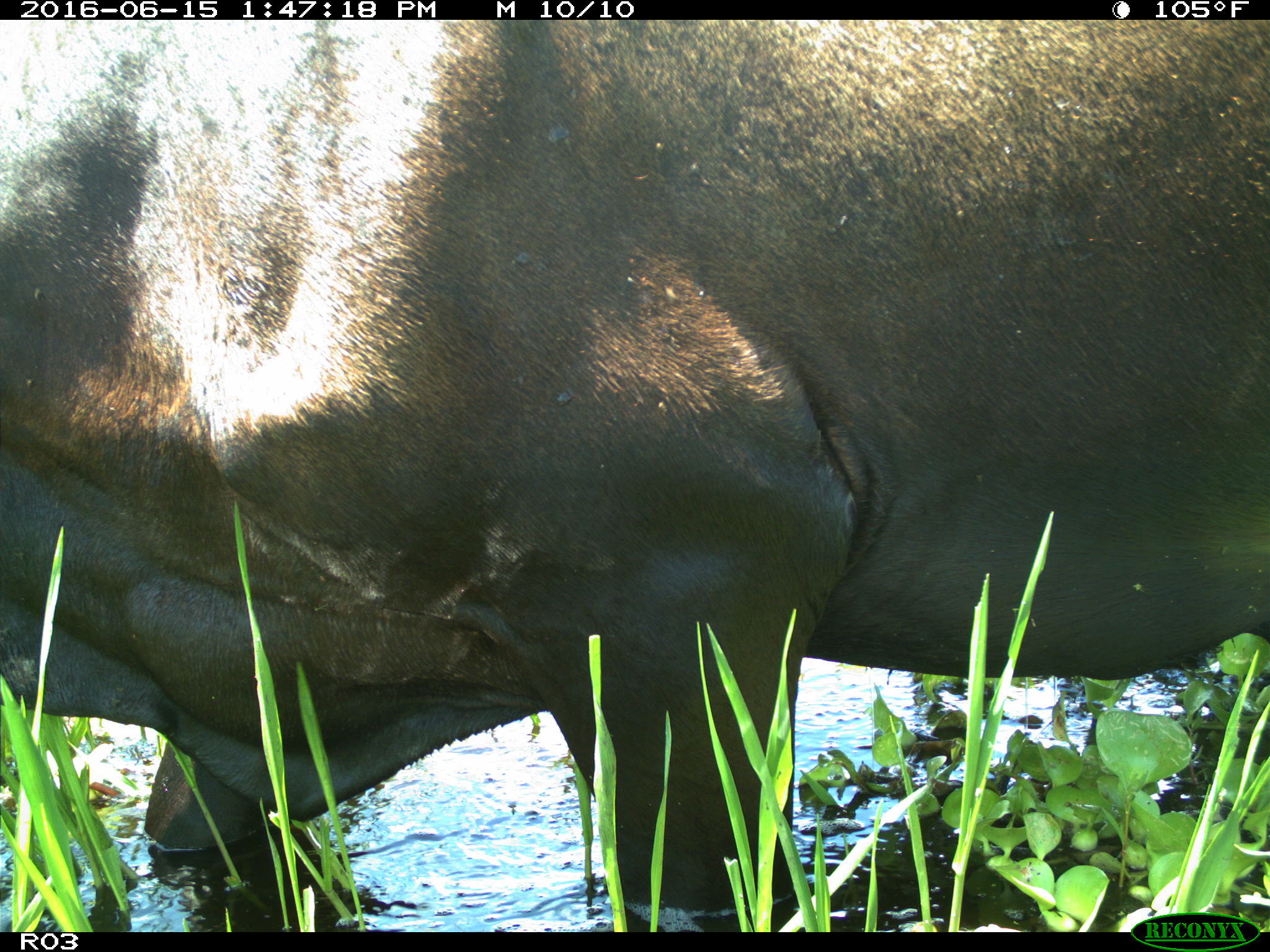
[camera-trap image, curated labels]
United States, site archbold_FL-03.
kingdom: Animalia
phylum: Chordata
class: Mammalia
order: Artiodactyla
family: Bovidae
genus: Bos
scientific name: Bos taurus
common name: domestic cow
Bos taurus (domestic cow).